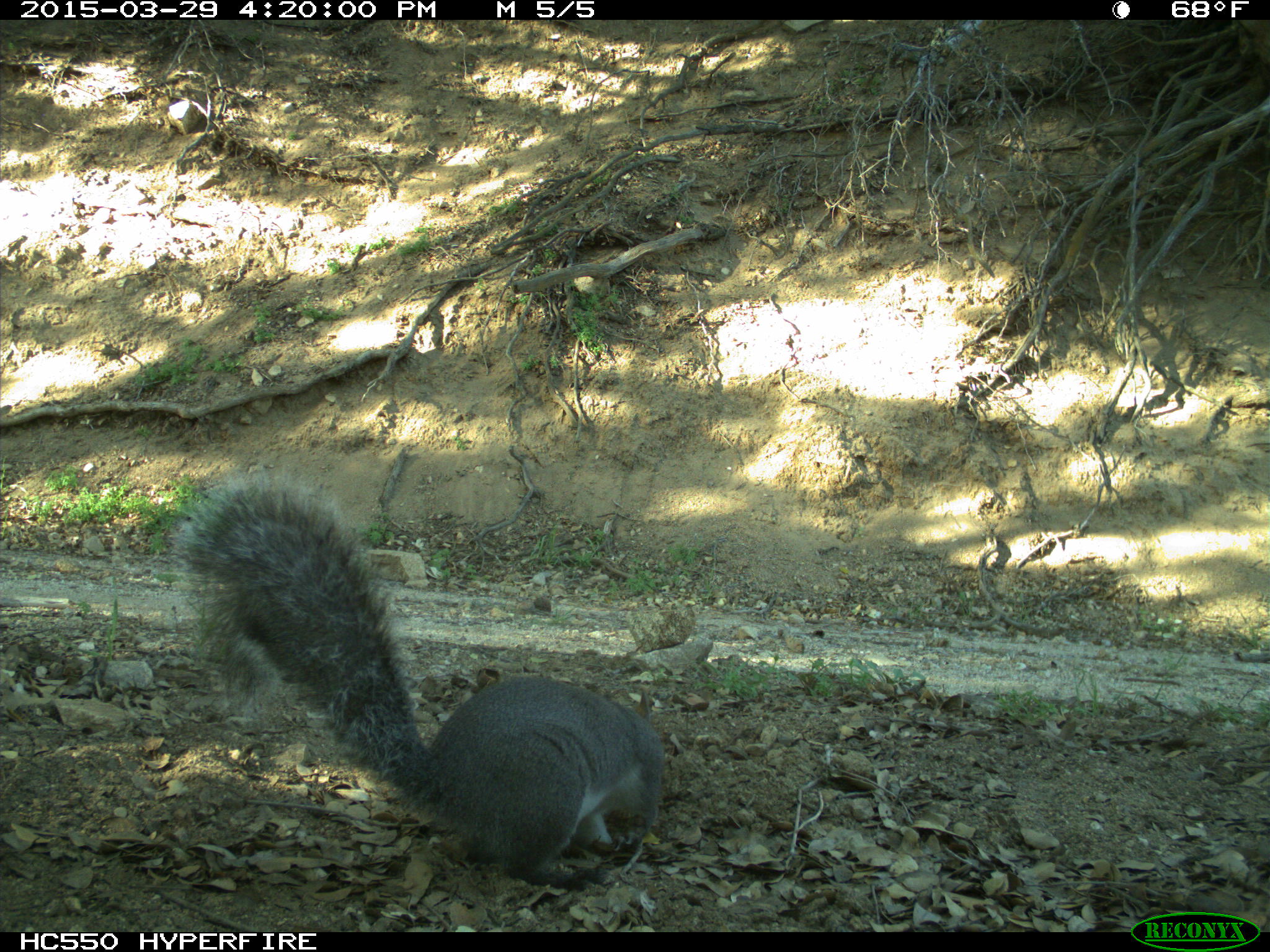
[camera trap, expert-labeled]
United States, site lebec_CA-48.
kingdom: Animalia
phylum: Chordata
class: Mammalia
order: Rodentia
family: Sciuridae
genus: Sciurus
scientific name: Sciurus carolinensis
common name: eastern gray squirrel